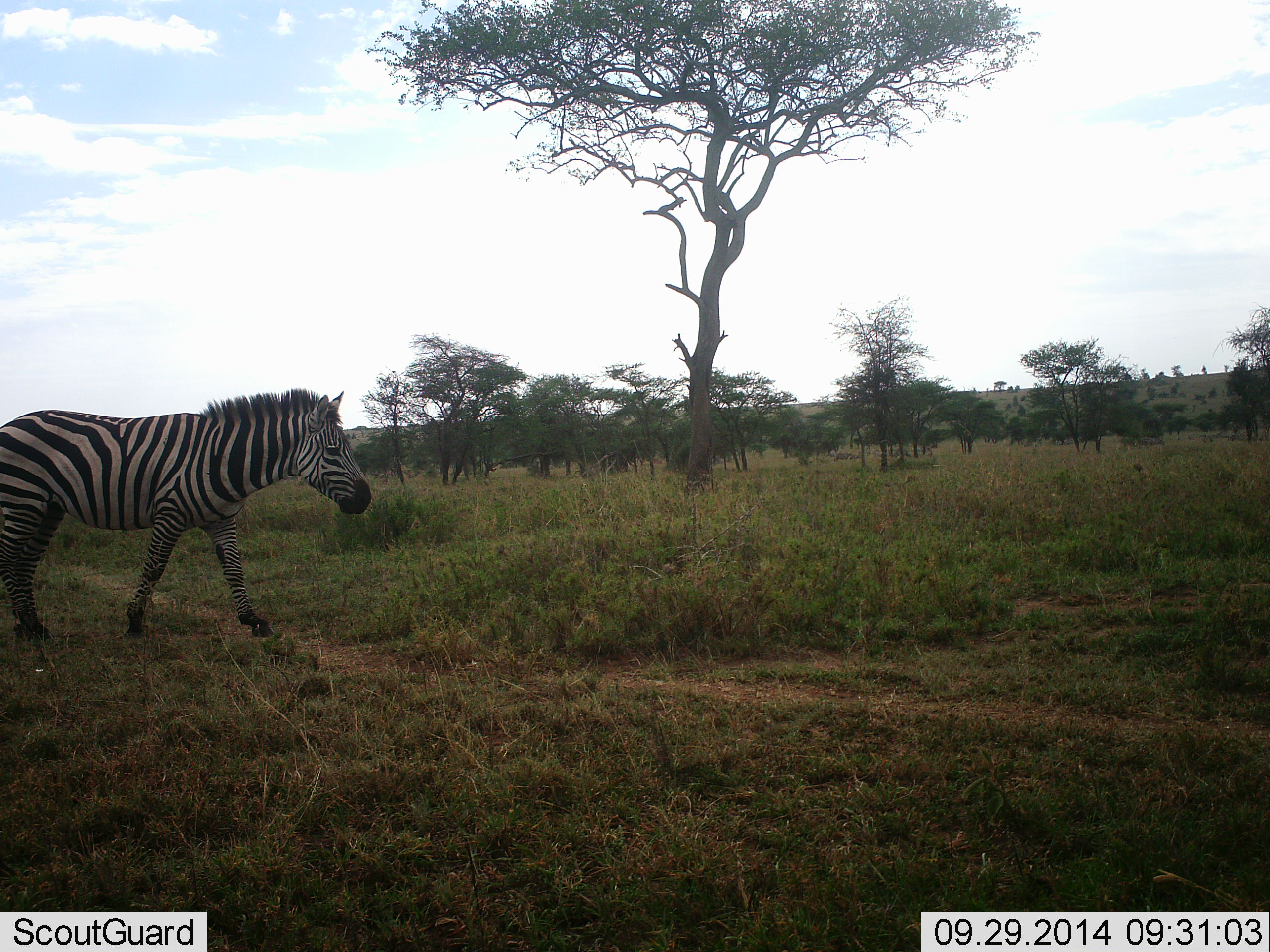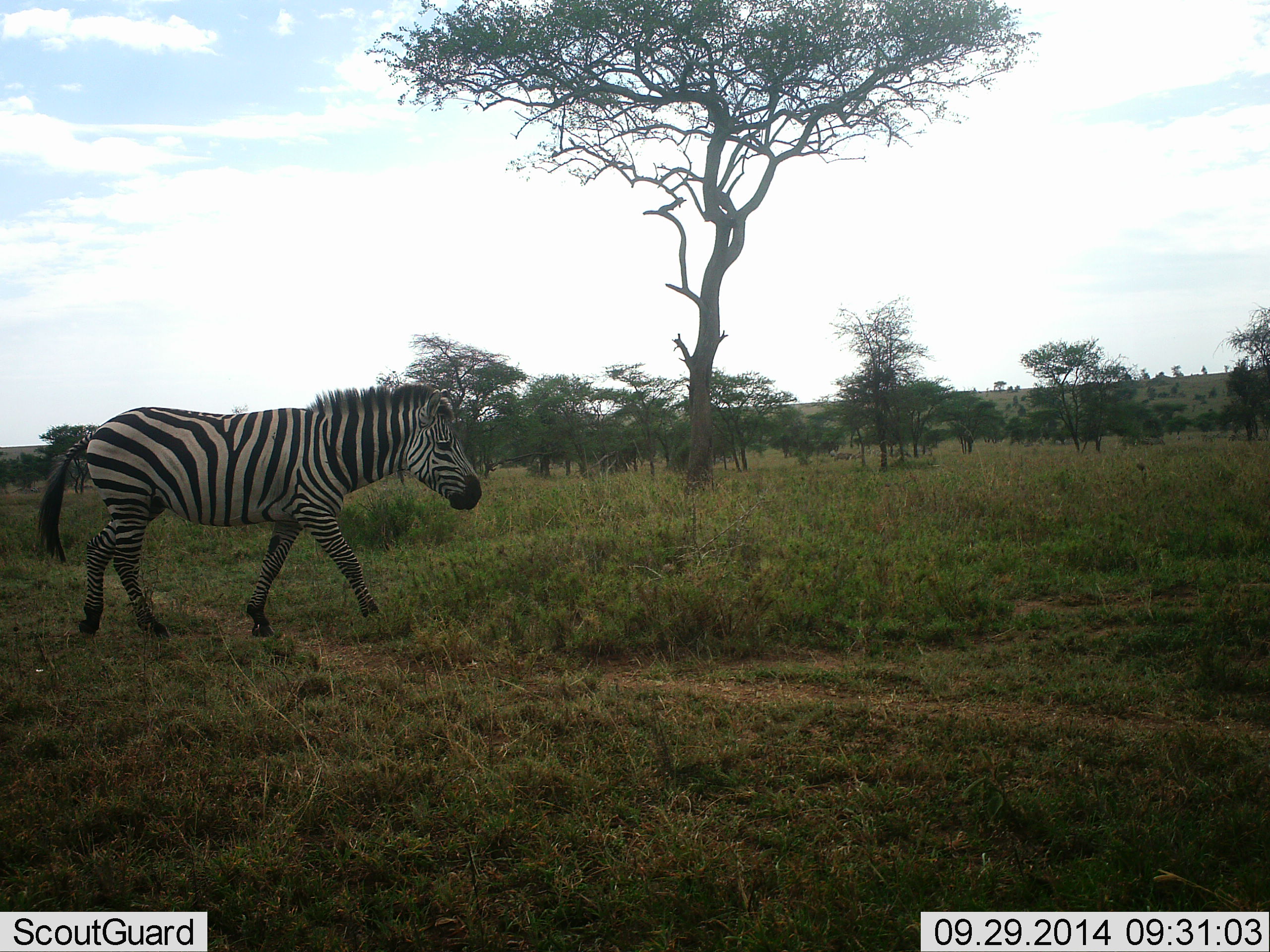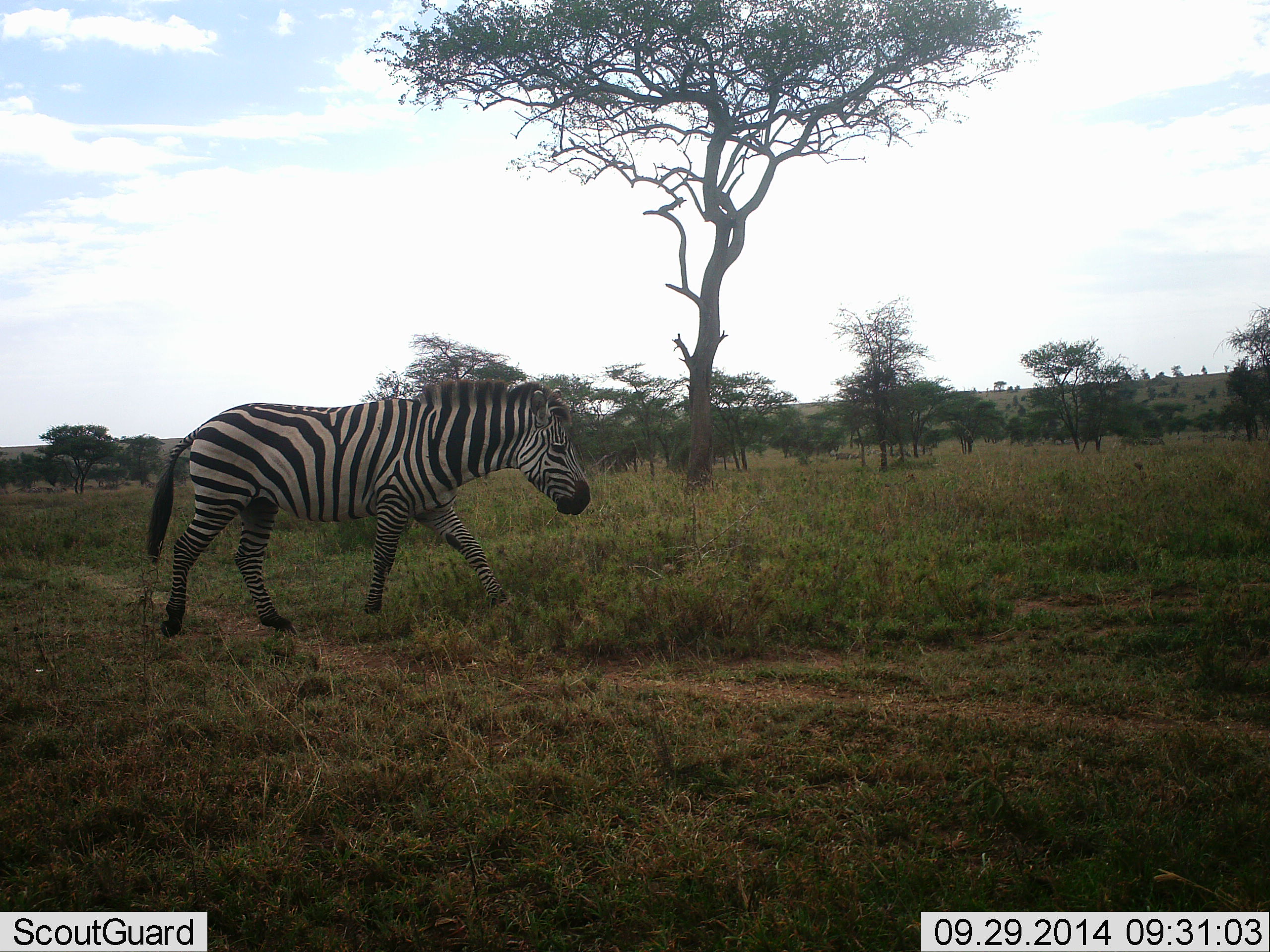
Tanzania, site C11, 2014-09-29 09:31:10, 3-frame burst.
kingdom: Animalia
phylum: Chordata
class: Mammalia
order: Perissodactyla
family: Equidae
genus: Equus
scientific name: Equus quagga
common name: plains zebra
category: zebra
Zebra (plains zebra) (Equus quagga), count 1. Behavior (volunteer vote fractions): standing 20%, resting 0%, moving 90%, interacting 0%. Young present (vote fraction): 0%. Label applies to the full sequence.